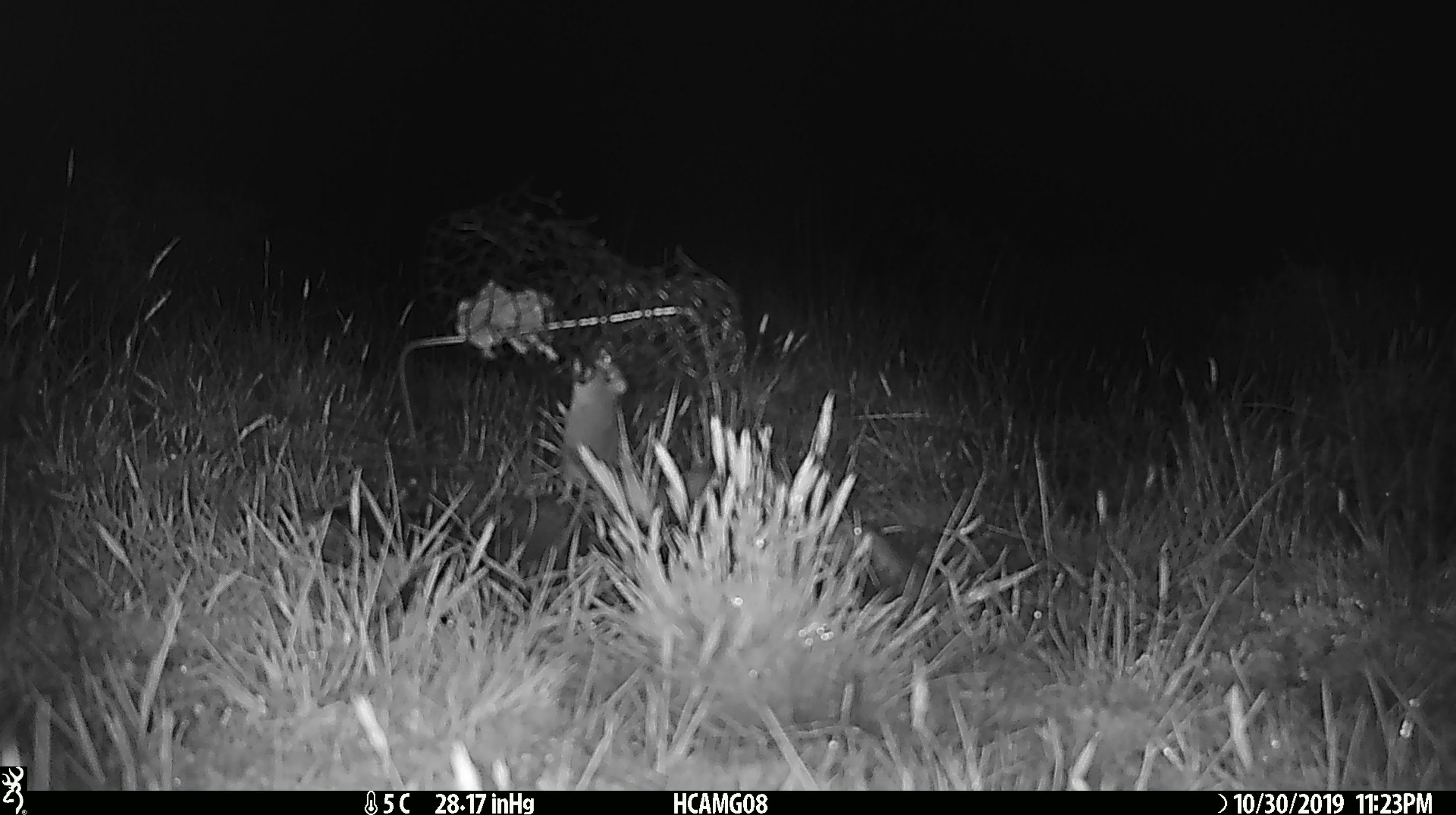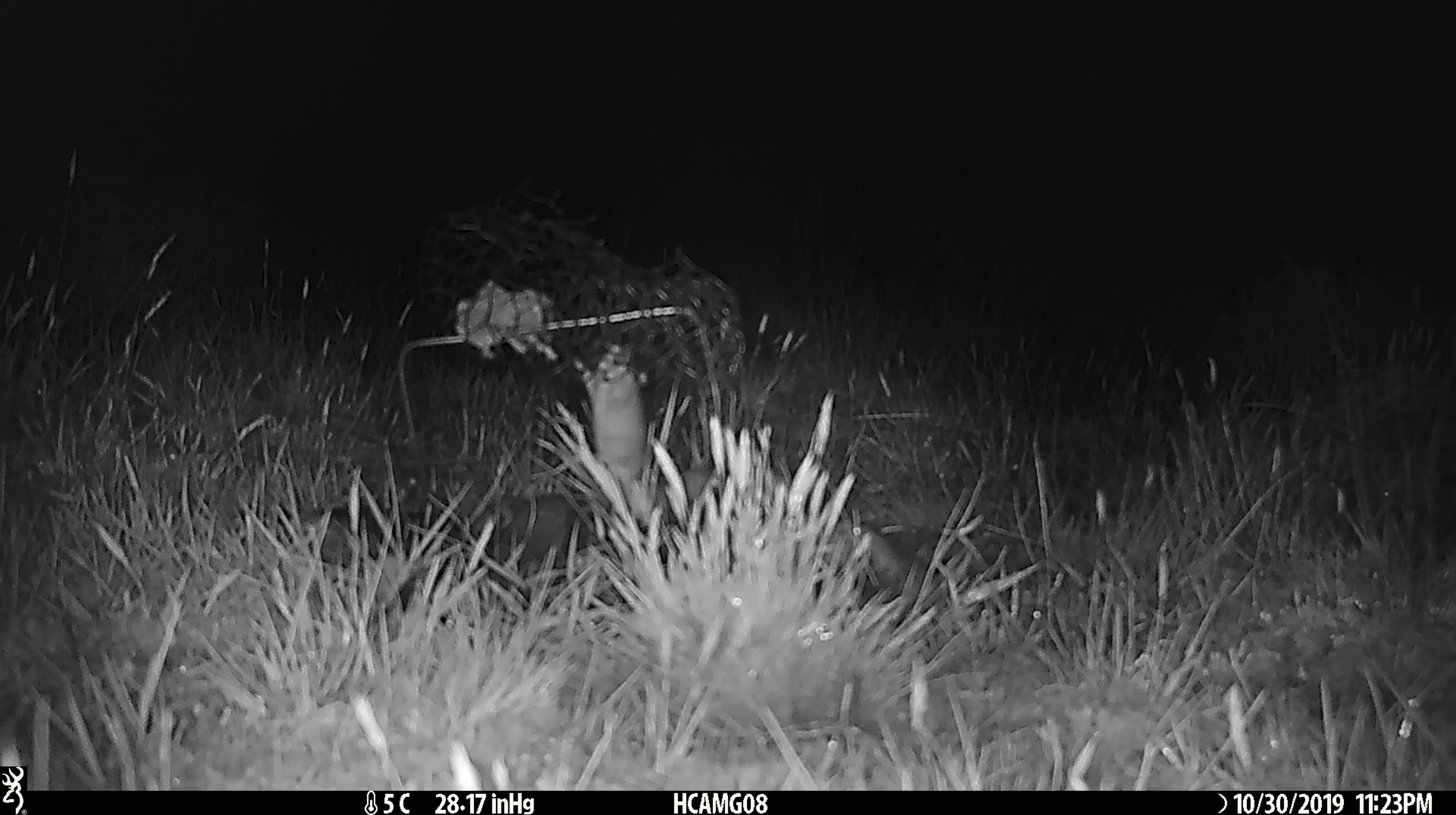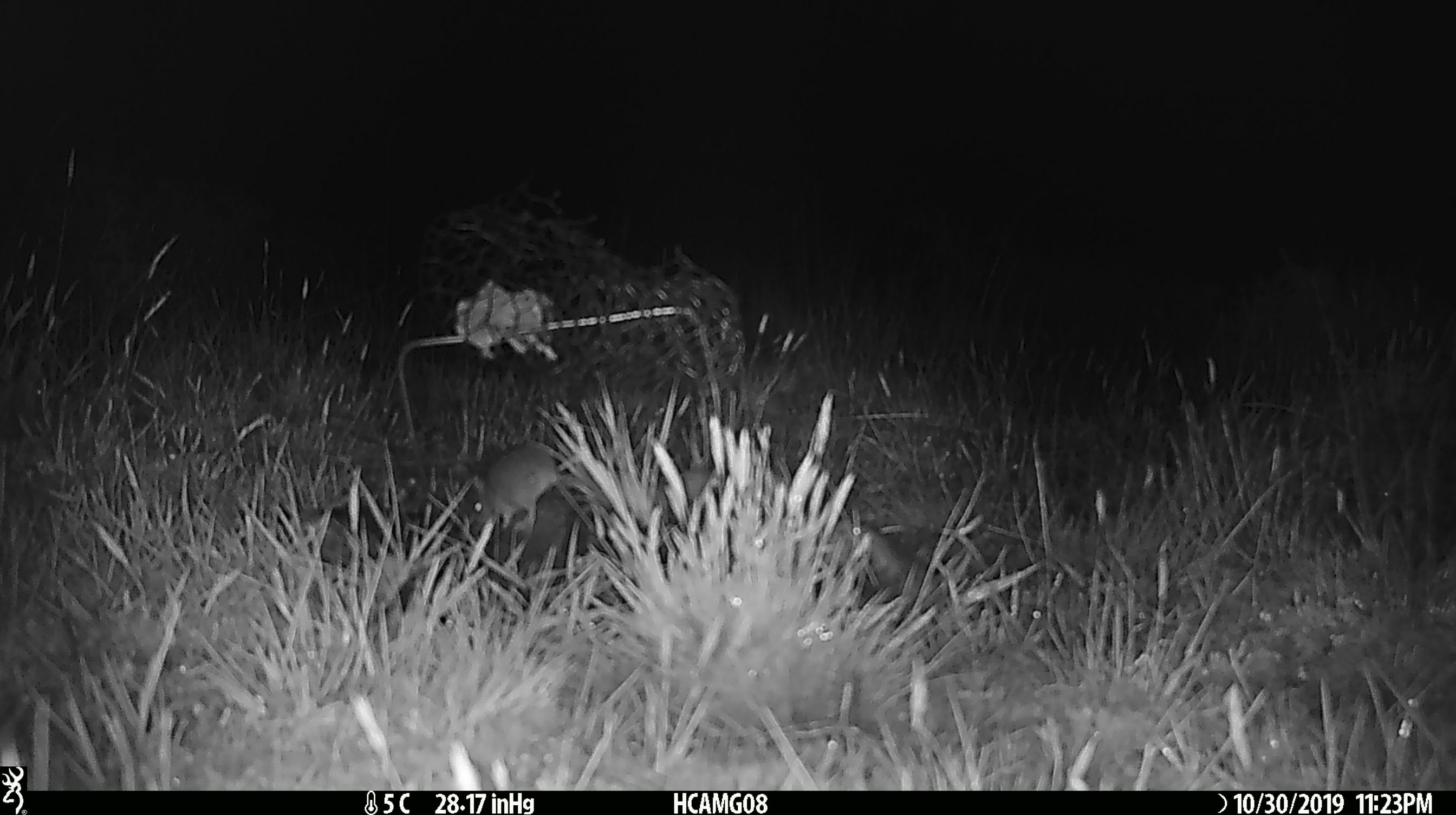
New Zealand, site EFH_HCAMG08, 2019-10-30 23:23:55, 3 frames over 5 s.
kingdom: Animalia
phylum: Chordata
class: Mammalia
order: Rodentia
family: Muridae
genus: Mus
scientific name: Mus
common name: mouse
Mouse (Mus).